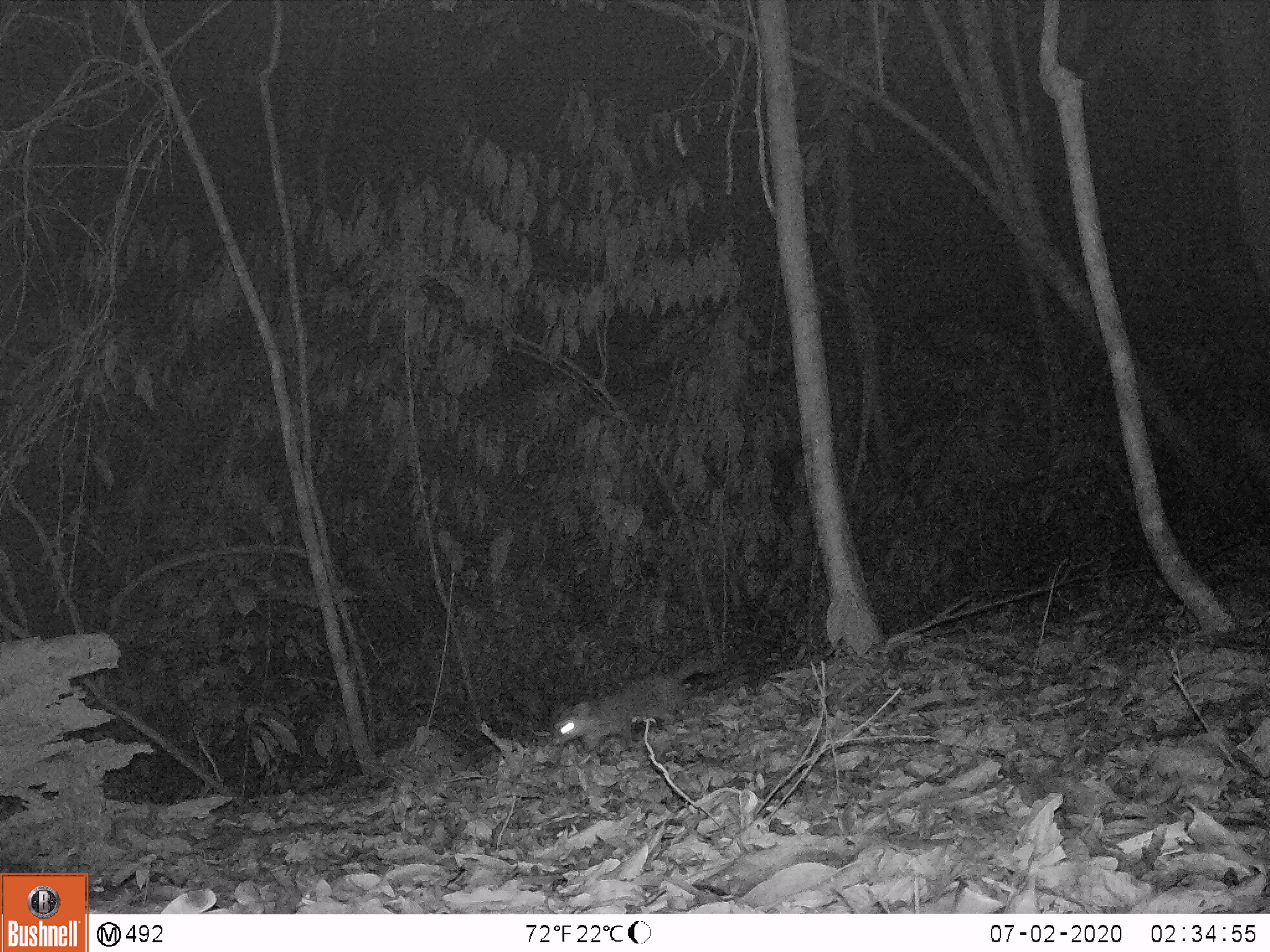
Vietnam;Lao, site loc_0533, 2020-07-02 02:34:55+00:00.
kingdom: Animalia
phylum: Chordata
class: Mammalia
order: Carnivora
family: Mustelidae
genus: Melogale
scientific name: Melogale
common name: ferret badger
Ferret badger (Melogale). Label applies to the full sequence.